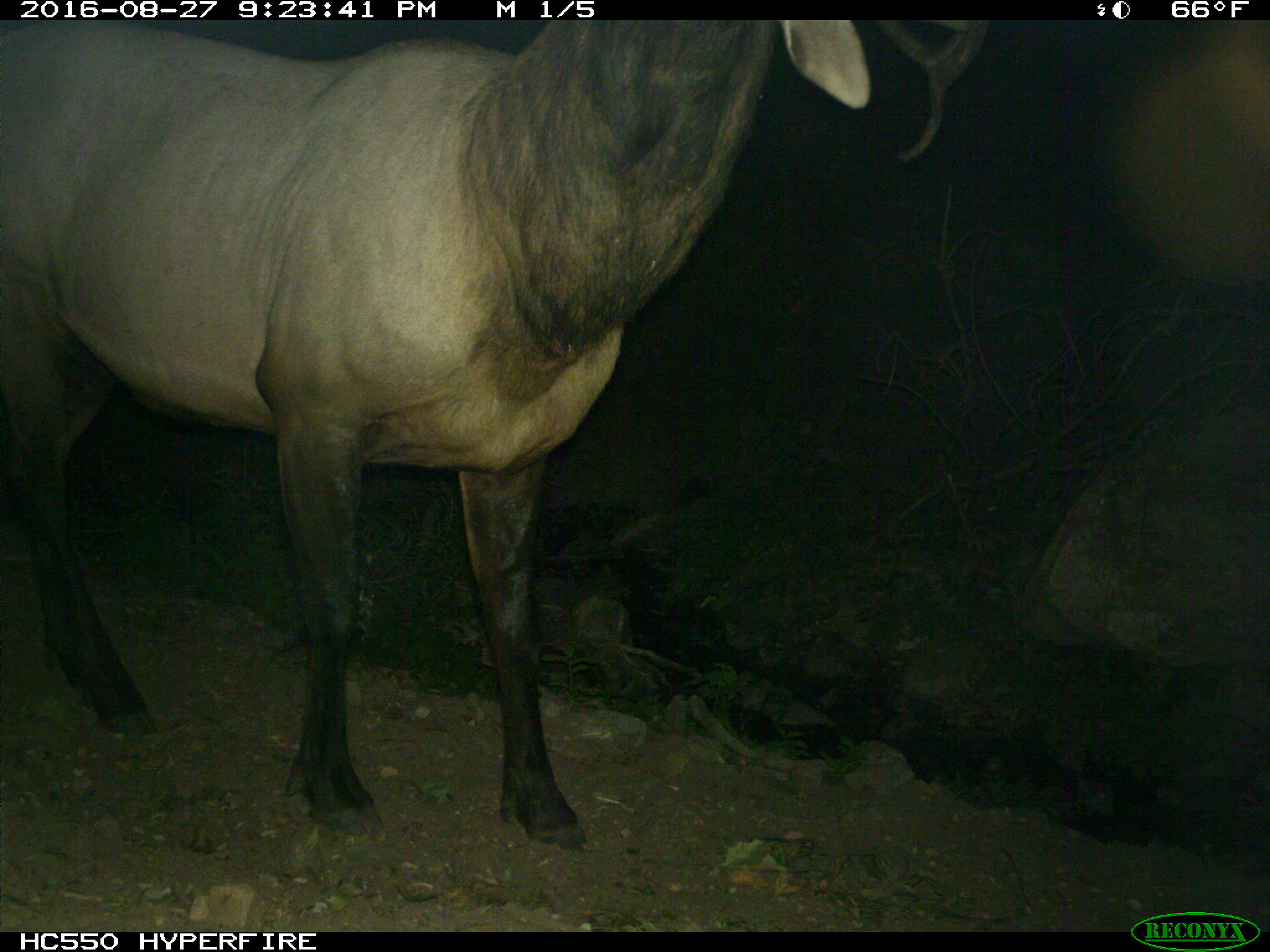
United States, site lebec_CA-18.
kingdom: Animalia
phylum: Chordata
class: Mammalia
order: Artiodactyla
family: Cervidae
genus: Cervus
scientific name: Cervus canadensis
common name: elk